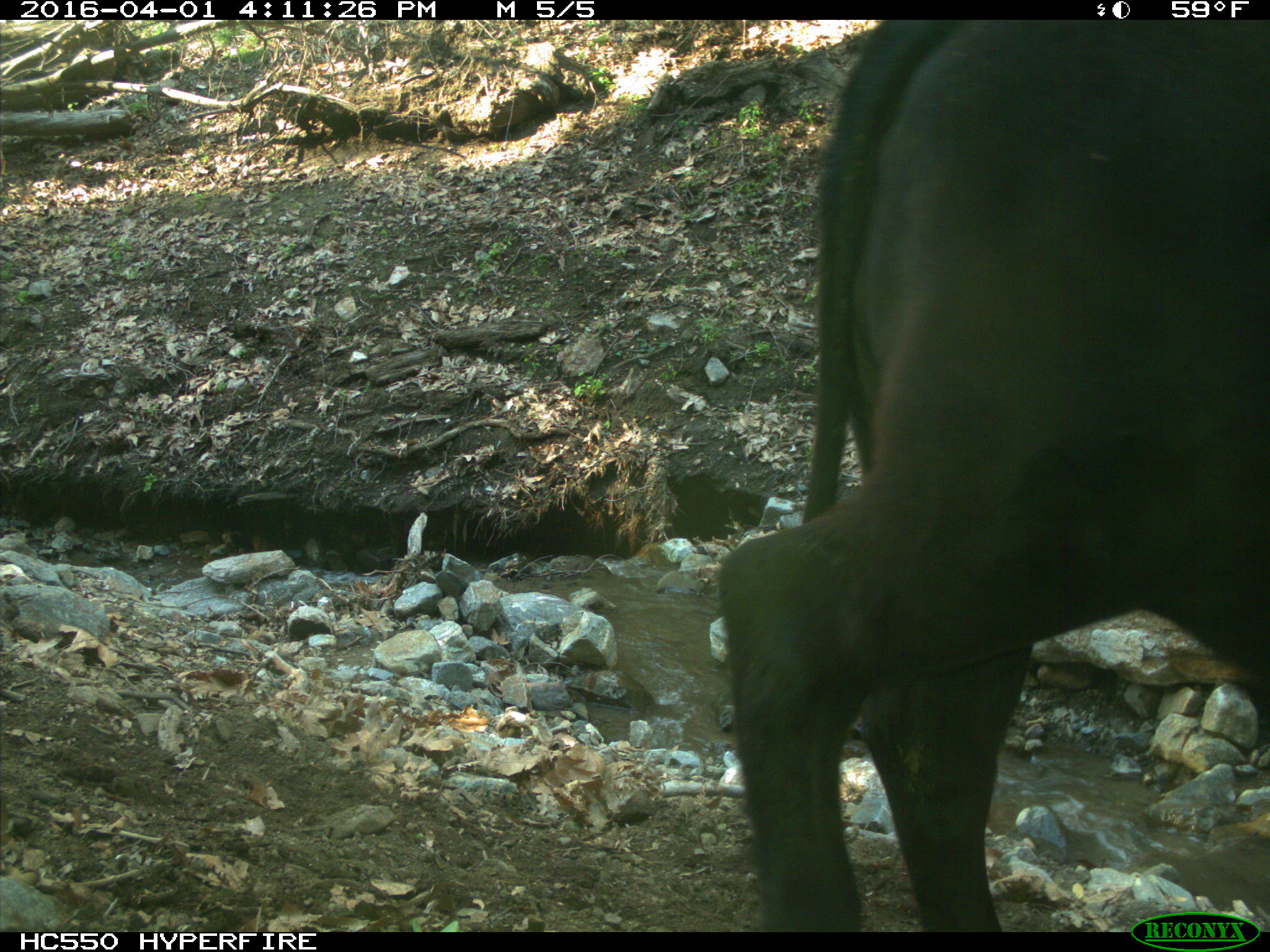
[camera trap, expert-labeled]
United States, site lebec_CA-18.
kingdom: Animalia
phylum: Chordata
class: Mammalia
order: Artiodactyla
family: Bovidae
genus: Bos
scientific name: Bos taurus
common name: domestic cow